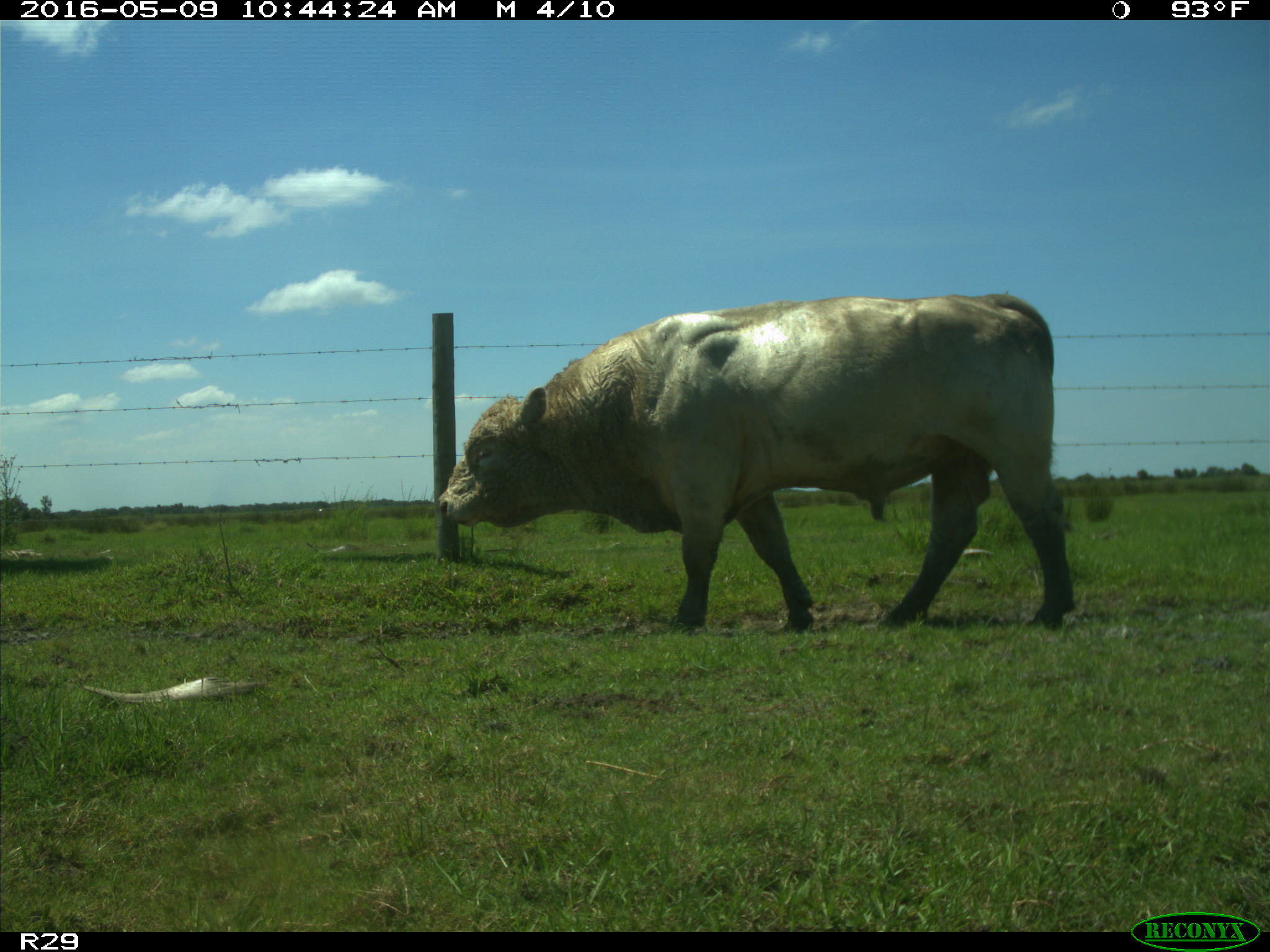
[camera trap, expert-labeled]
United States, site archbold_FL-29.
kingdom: Animalia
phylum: Chordata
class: Mammalia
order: Artiodactyla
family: Bovidae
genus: Bos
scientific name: Bos taurus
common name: domestic cow